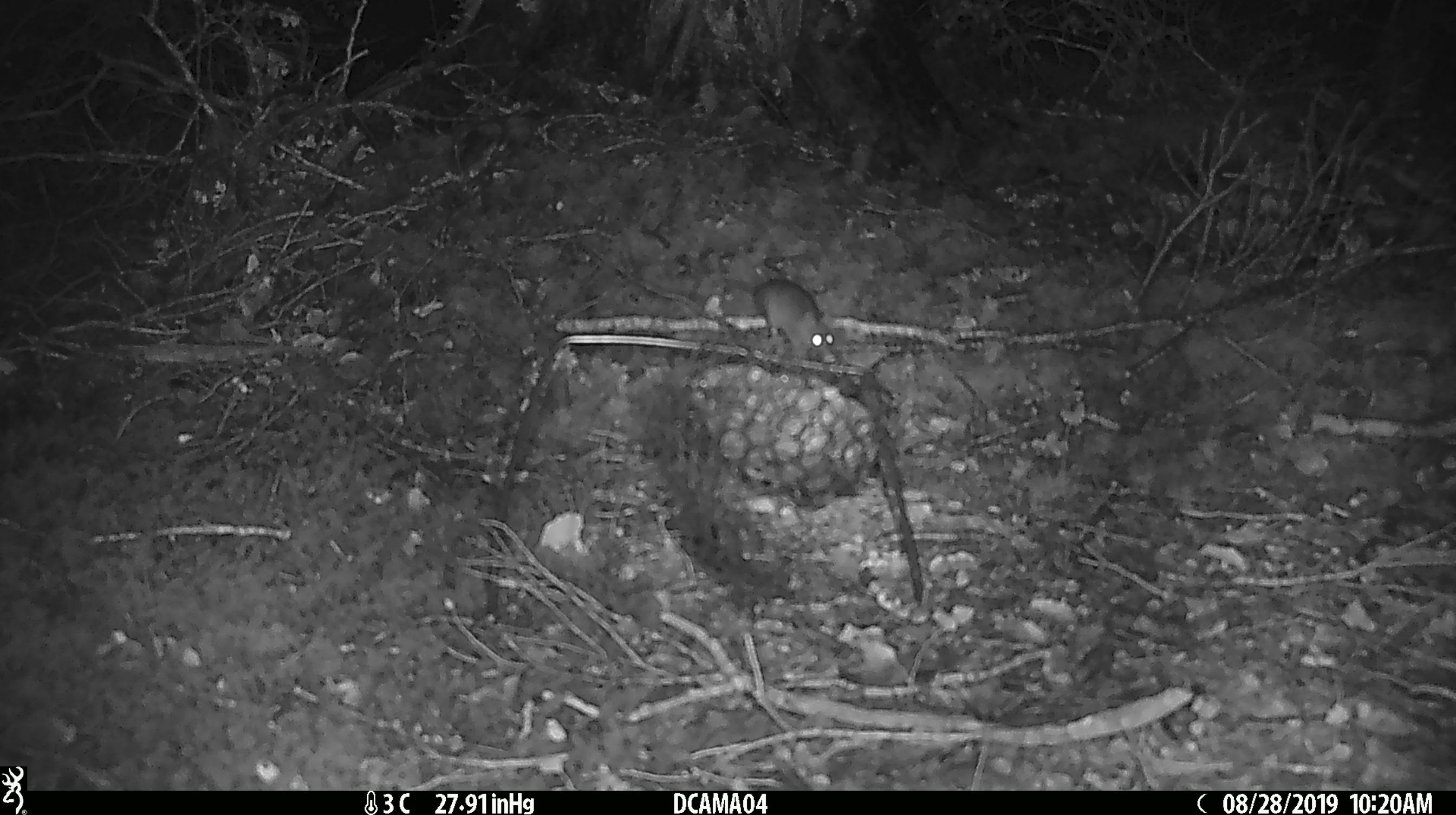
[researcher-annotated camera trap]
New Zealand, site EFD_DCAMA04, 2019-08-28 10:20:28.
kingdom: Animalia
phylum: Chordata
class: Mammalia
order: Rodentia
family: Muridae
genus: Mus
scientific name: Mus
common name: mouse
Mouse (Mus).